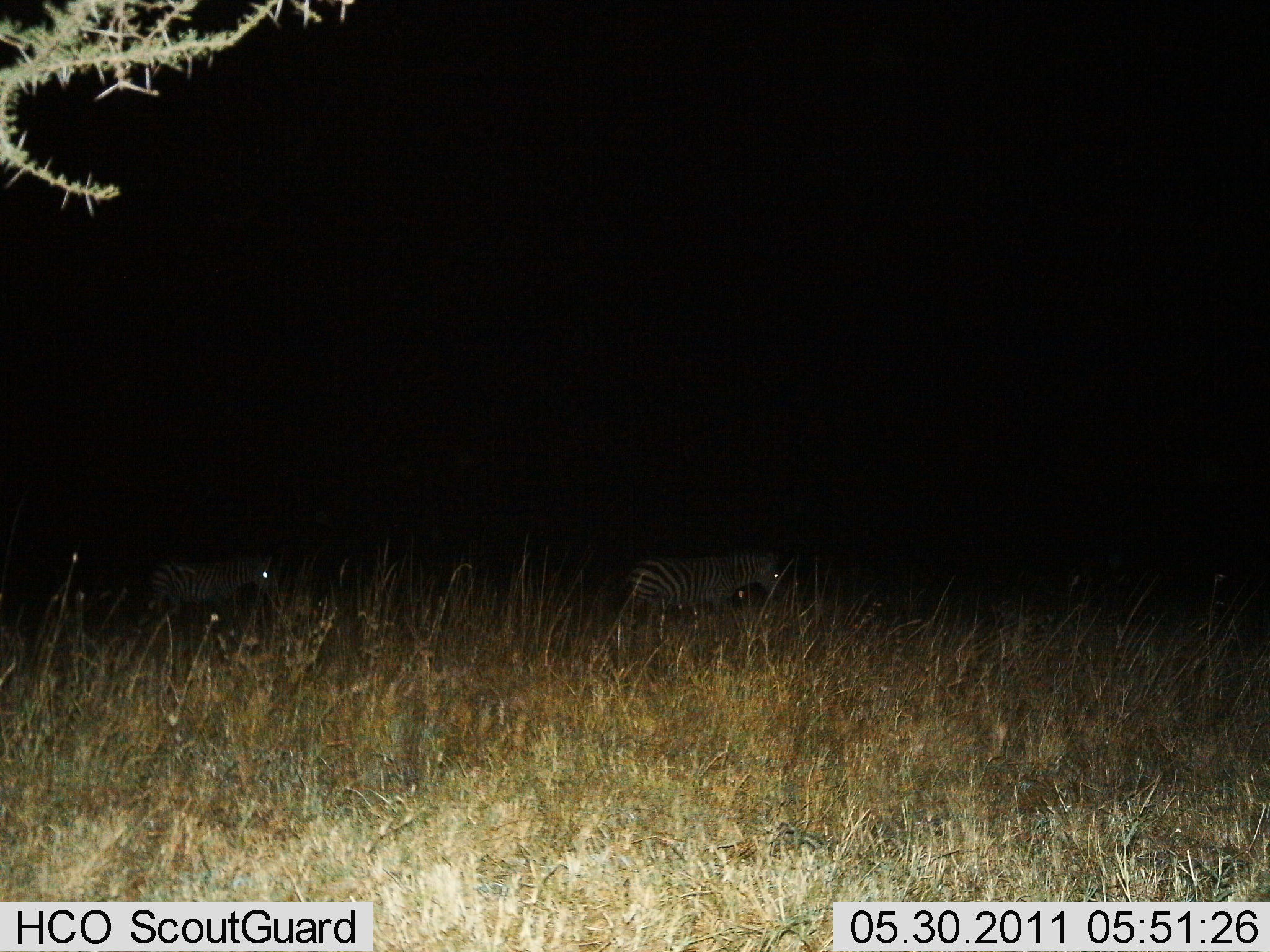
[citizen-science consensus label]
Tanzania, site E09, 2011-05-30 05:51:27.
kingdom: Animalia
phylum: Chordata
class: Mammalia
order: Perissodactyla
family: Equidae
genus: Equus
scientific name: Equus quagga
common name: plains zebra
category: zebra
Zebra (plains zebra) (Equus quagga), count 2. Behavior (volunteer vote fractions): standing 38%, resting 0%, moving 62%, interacting 0%. Young present (vote fraction): 0%. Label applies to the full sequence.